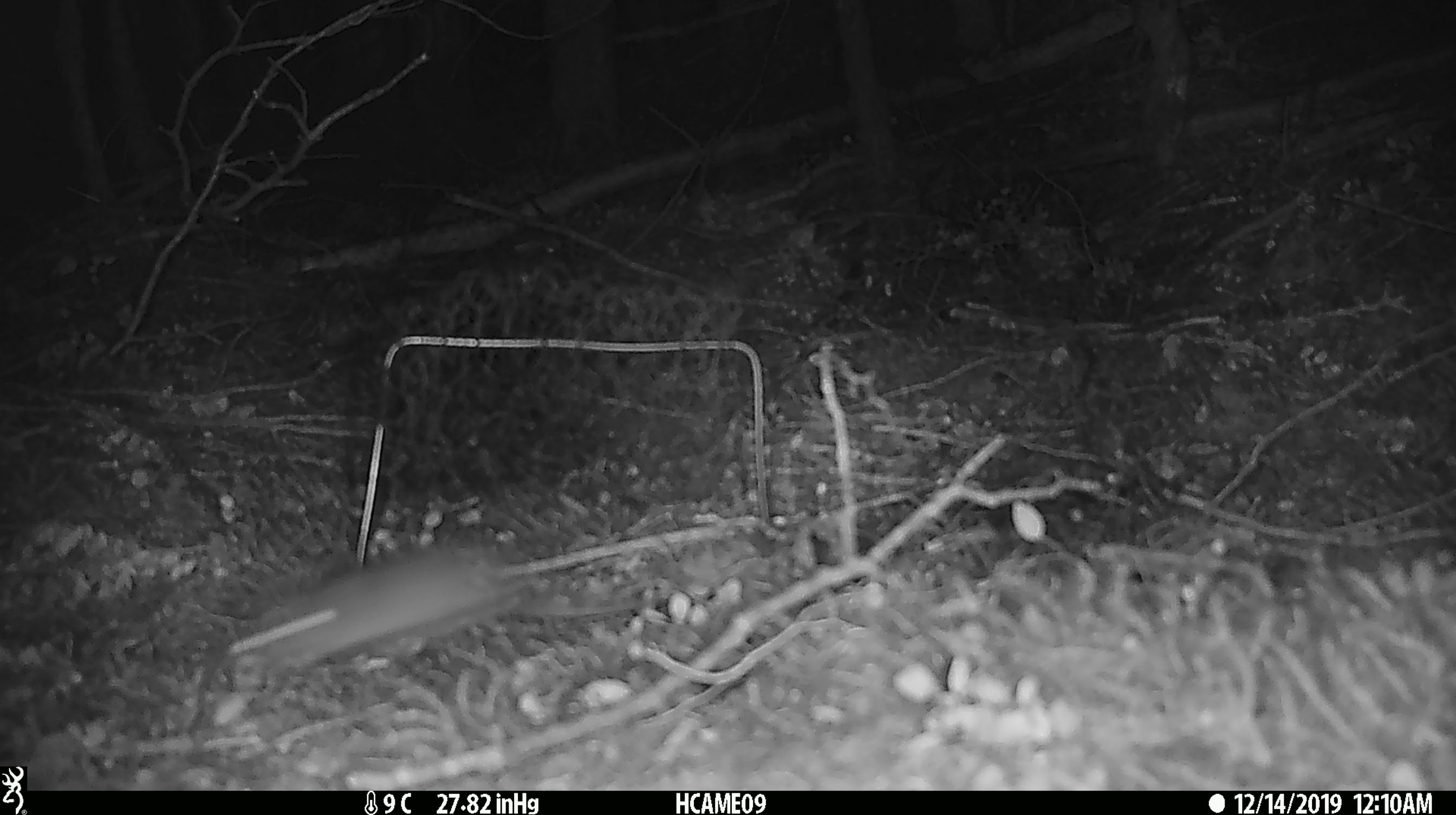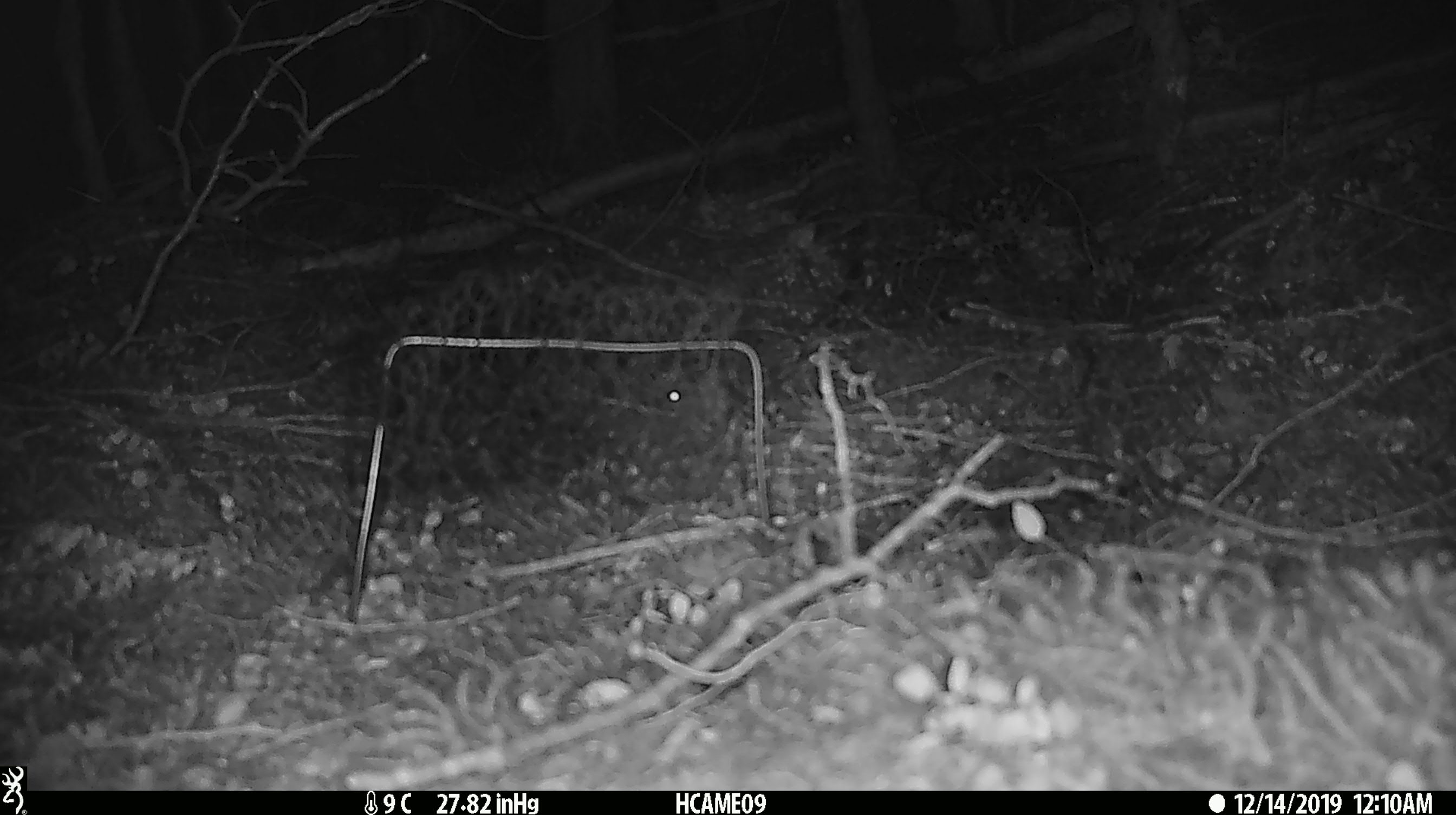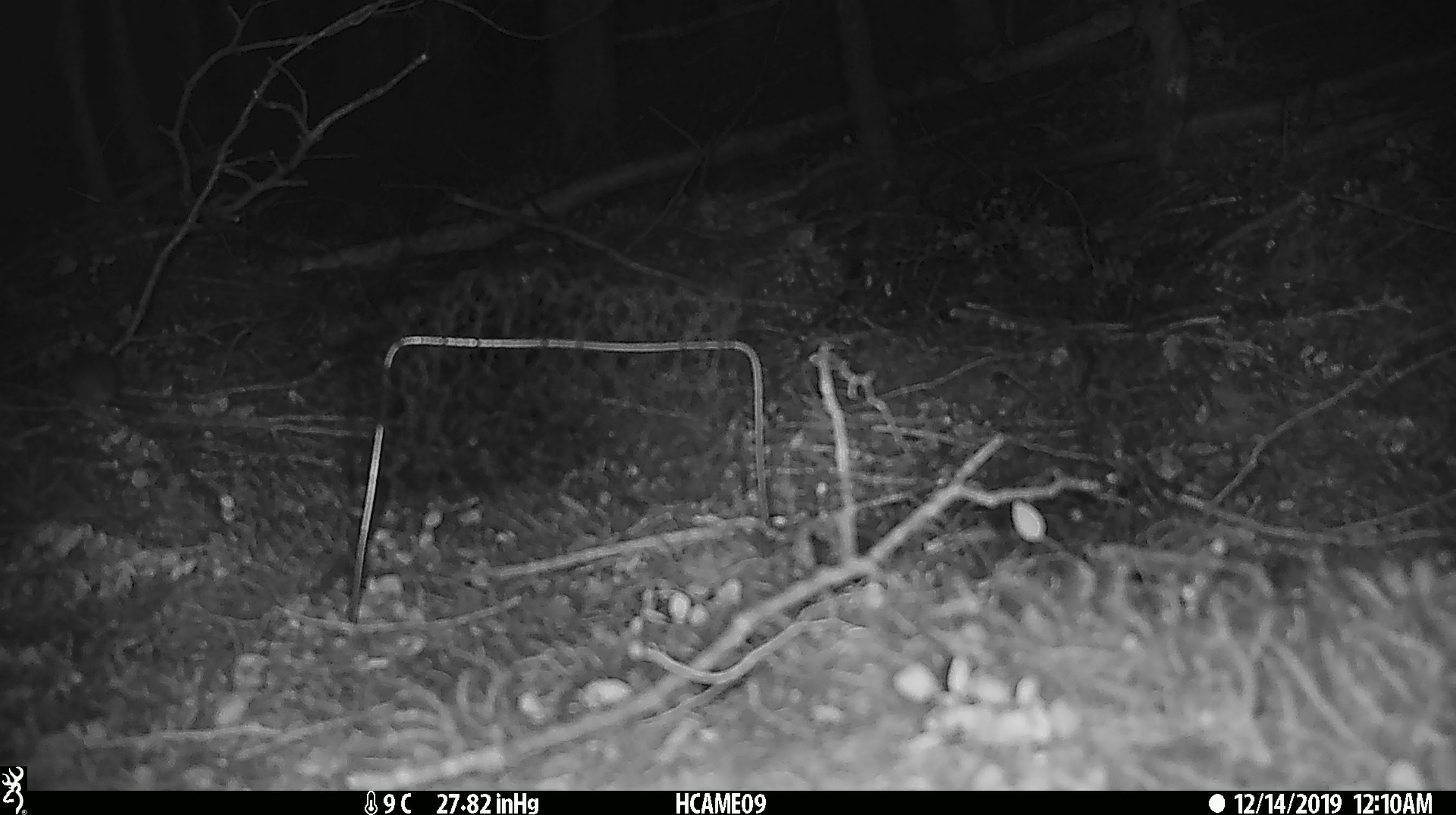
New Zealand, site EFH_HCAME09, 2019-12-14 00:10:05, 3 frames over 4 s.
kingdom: Animalia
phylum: Chordata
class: Mammalia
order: Rodentia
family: Muridae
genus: Mus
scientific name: Mus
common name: mouse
Mouse (Mus).